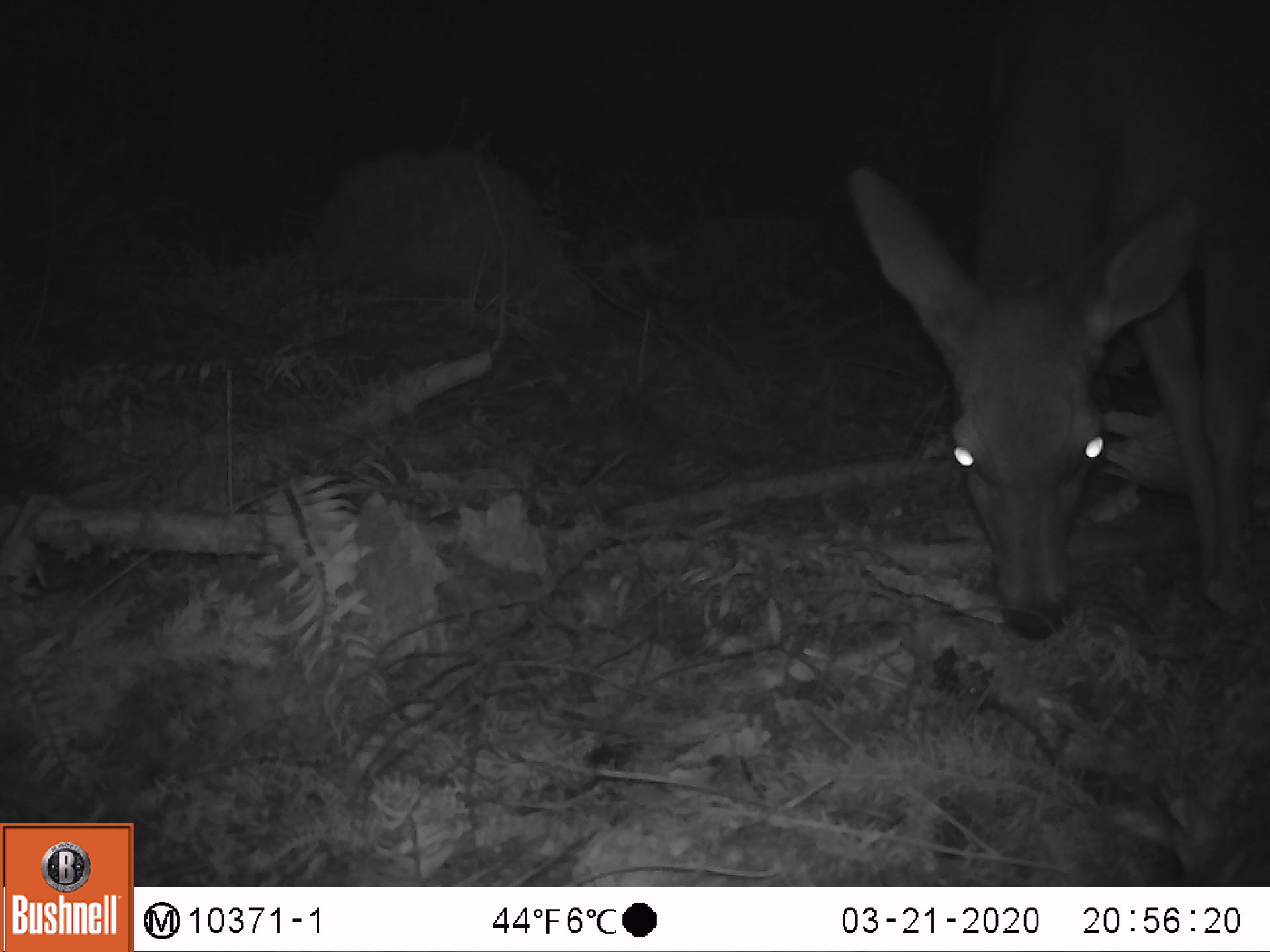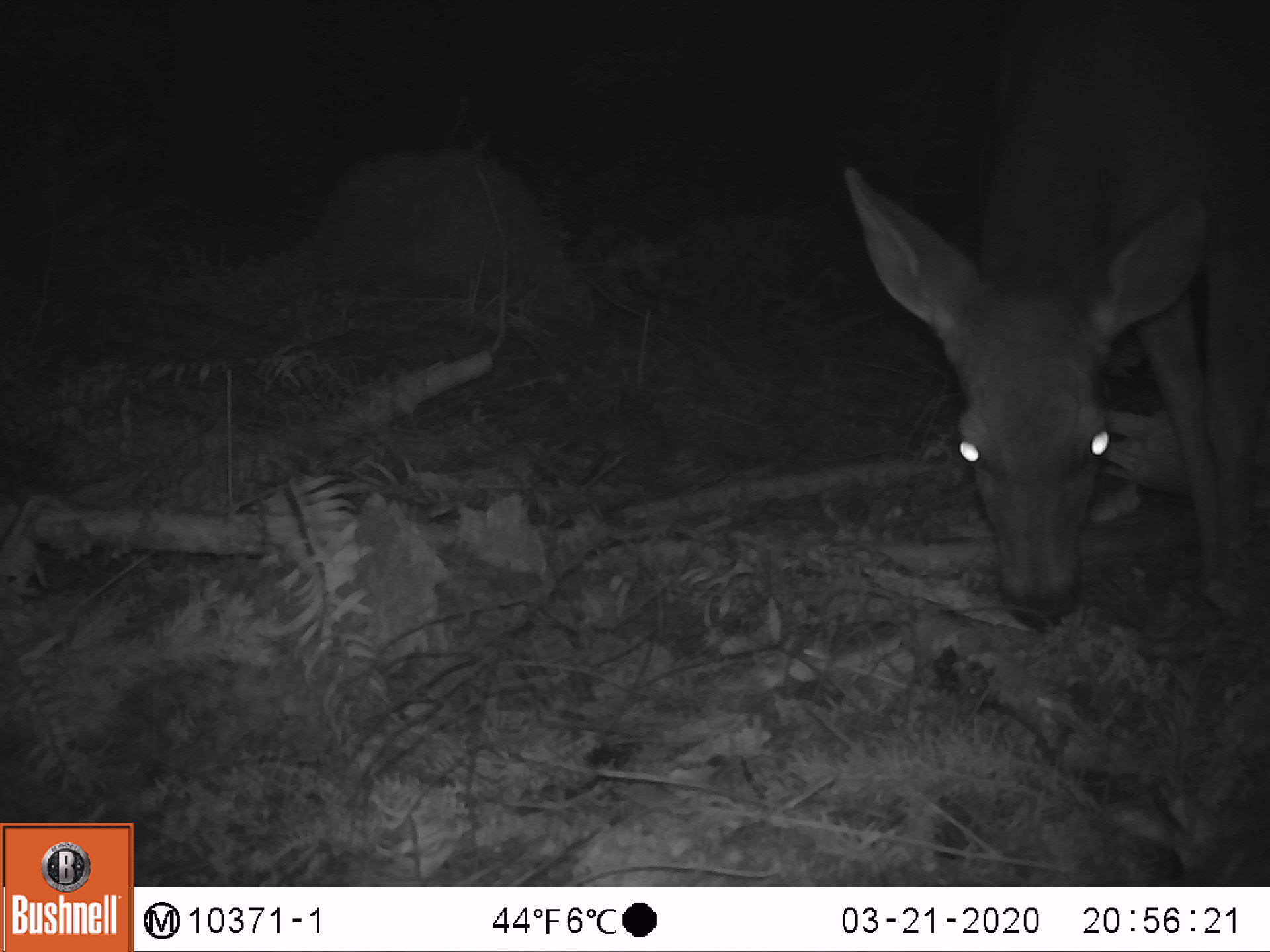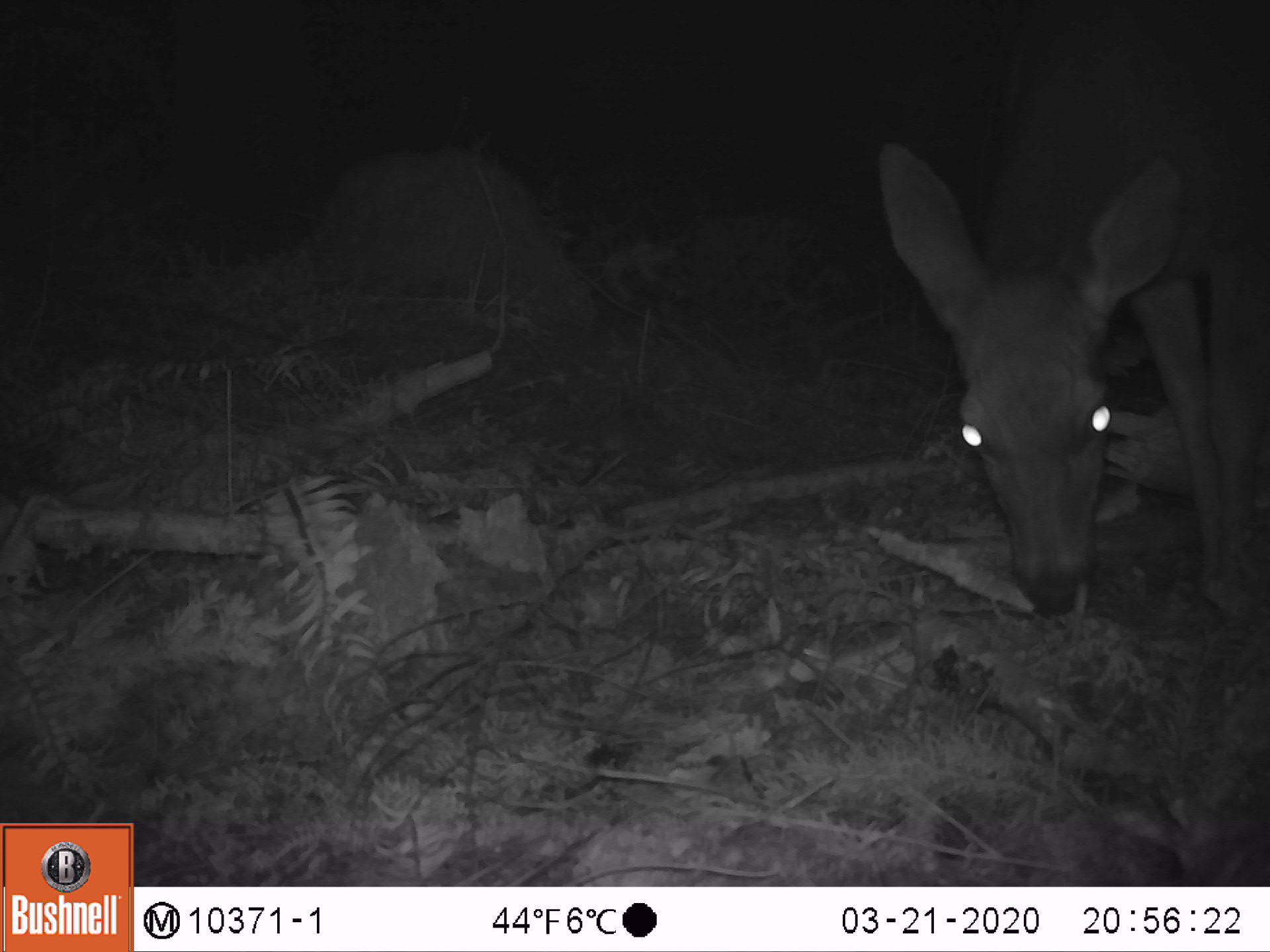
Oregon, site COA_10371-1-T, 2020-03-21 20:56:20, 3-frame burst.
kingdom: Animalia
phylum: Chordata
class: Mammalia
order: Artiodactyla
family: Cervidae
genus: Odocoileus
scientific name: Odocoileus hemionus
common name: black-tailed deer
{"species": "black-tailed deer (Odocoileus hemionus)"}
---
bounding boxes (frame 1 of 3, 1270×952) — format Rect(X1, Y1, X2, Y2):
black-tailed deer: Rect(836, 9, 1259, 642)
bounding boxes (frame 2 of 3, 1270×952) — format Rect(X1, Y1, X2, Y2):
black-tailed deer: Rect(841, 0, 1266, 633)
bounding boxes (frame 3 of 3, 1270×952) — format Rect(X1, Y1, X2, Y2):
black-tailed deer: Rect(863, 2, 1266, 626)